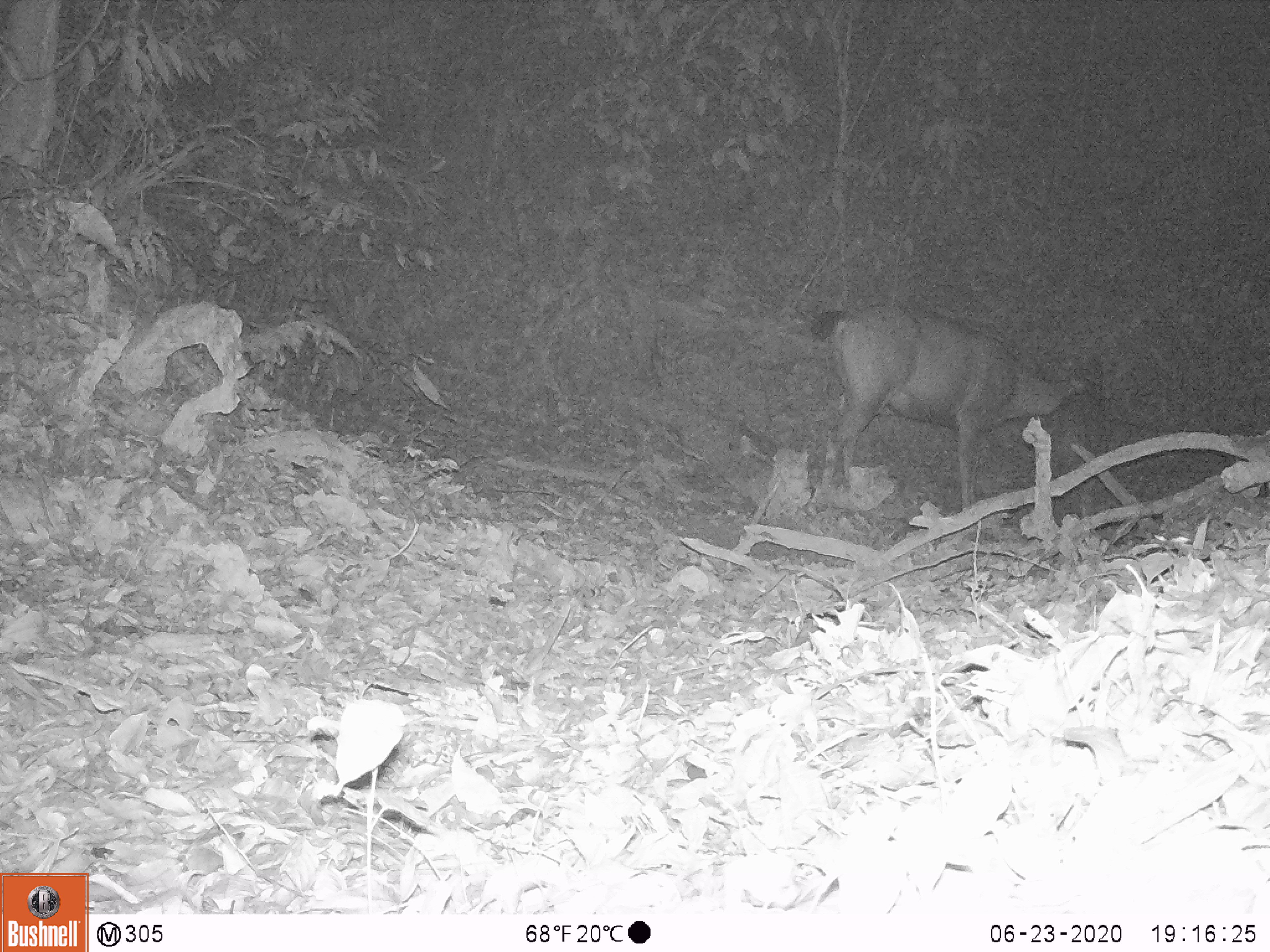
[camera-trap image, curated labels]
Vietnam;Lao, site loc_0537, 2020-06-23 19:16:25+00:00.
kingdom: Animalia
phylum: Chordata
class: Mammalia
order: Artiodactyla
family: Cervidae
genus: Rusa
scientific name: Rusa unicolor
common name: sambar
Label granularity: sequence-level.